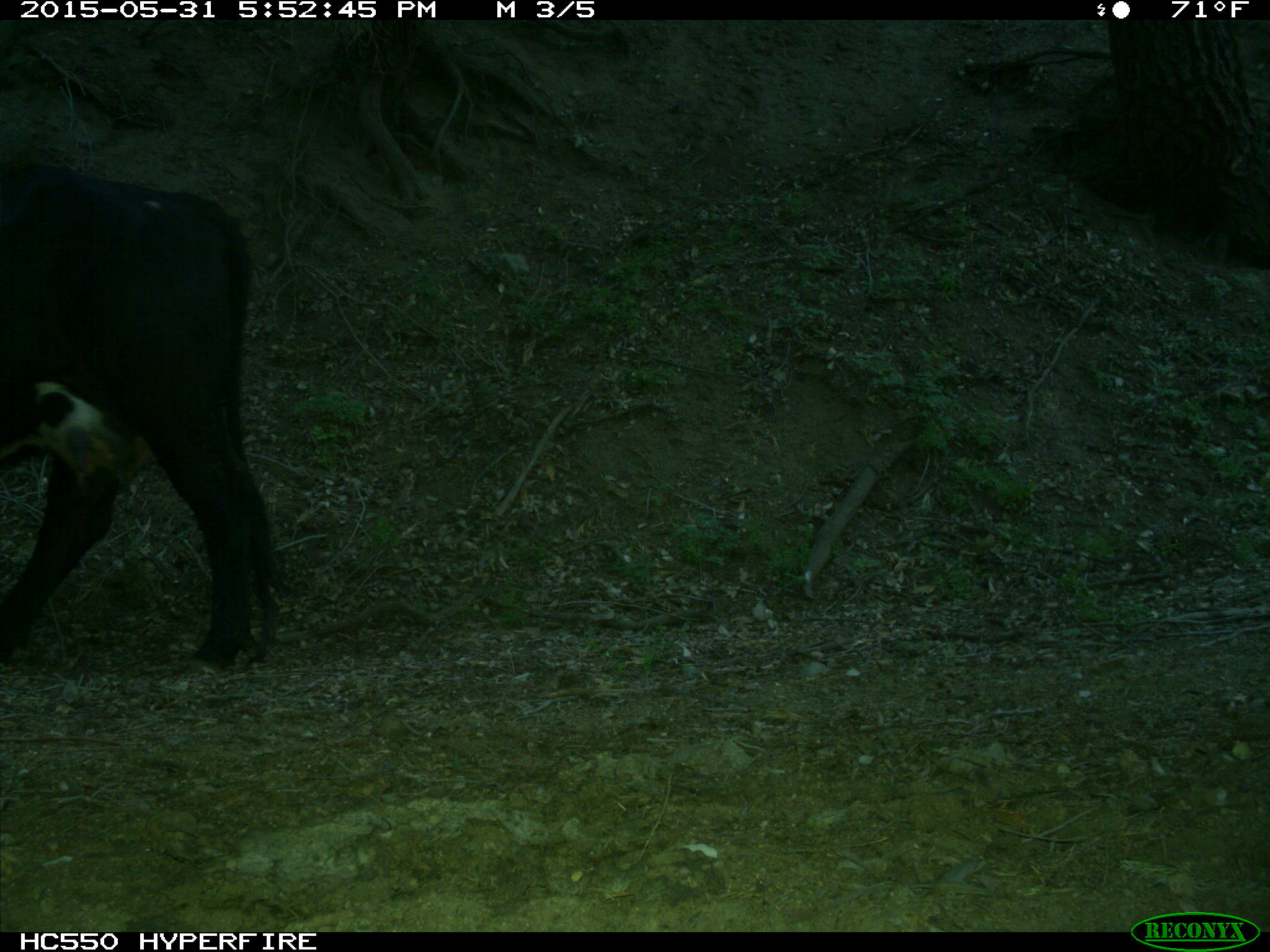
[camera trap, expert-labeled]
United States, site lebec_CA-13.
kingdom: Animalia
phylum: Chordata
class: Mammalia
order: Artiodactyla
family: Bovidae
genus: Bos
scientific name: Bos taurus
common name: domestic cow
Bos taurus (domestic cow).